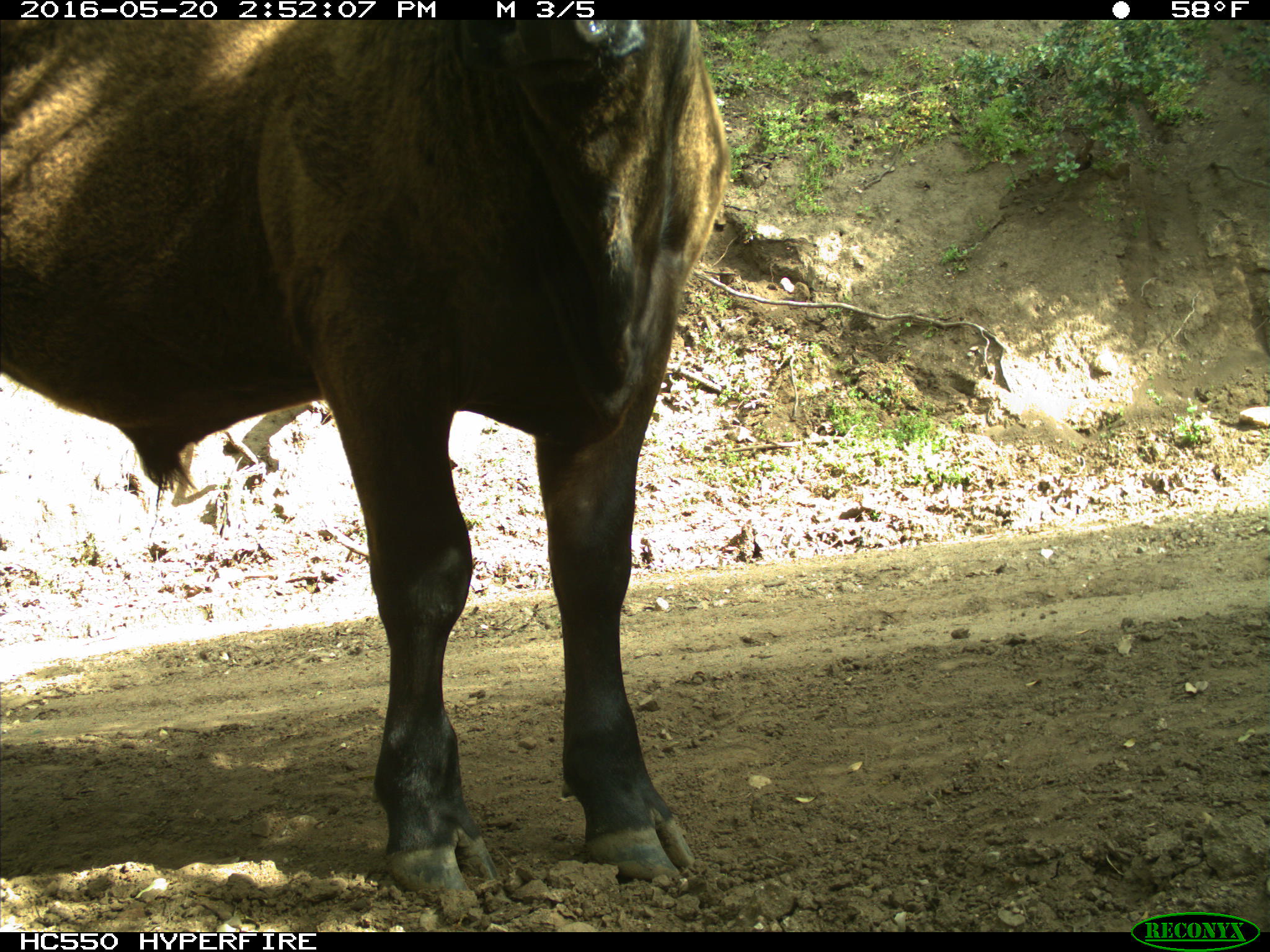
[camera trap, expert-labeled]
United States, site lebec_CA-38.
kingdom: Animalia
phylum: Chordata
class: Mammalia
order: Artiodactyla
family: Bovidae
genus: Bos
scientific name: Bos taurus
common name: domestic cow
Bos taurus (domestic cow).